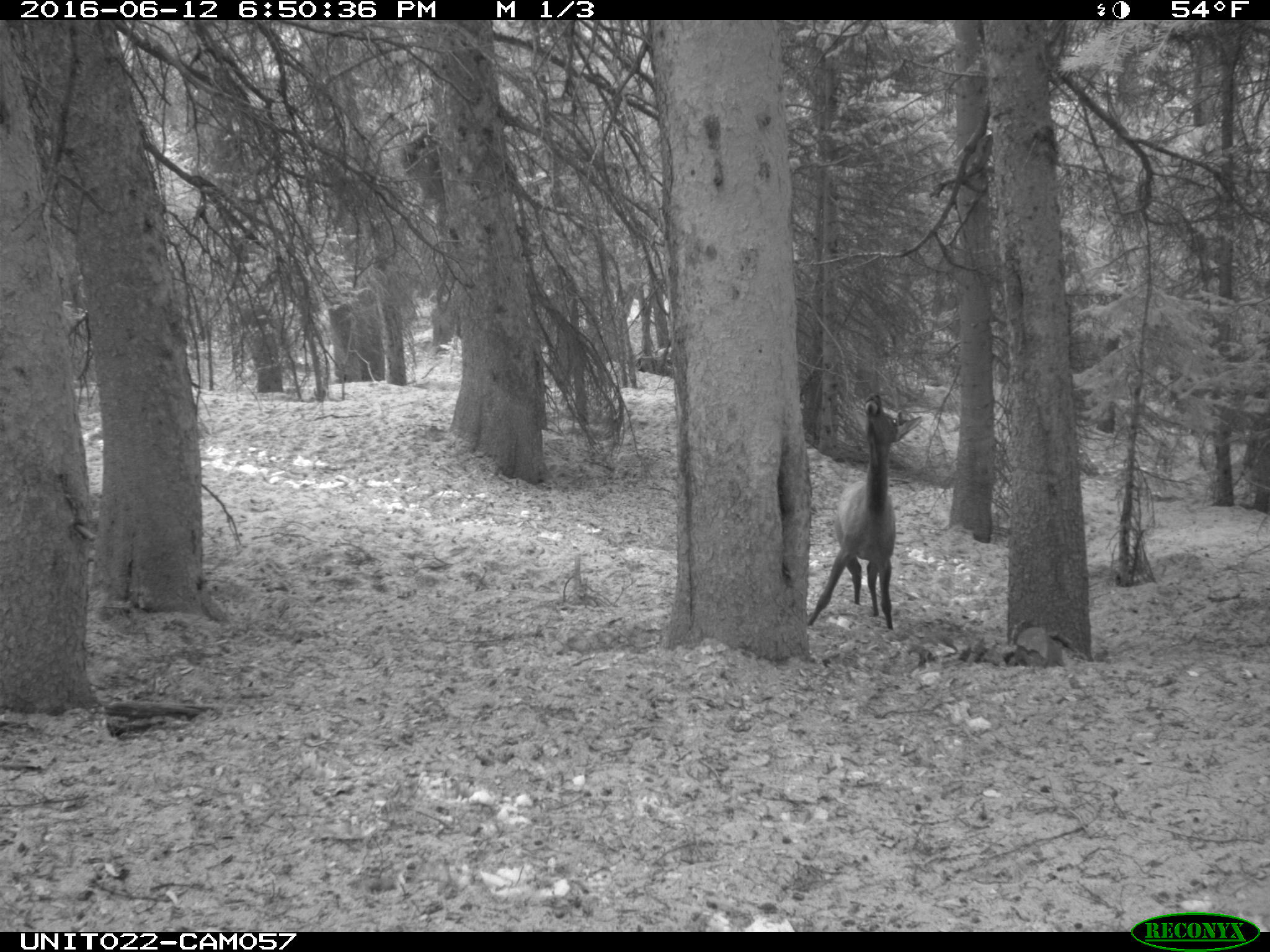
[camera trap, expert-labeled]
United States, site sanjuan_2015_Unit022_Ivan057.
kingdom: Animalia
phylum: Chordata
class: Mammalia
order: Artiodactyla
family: Cervidae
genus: Cervus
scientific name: Cervus elaphus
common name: red deer